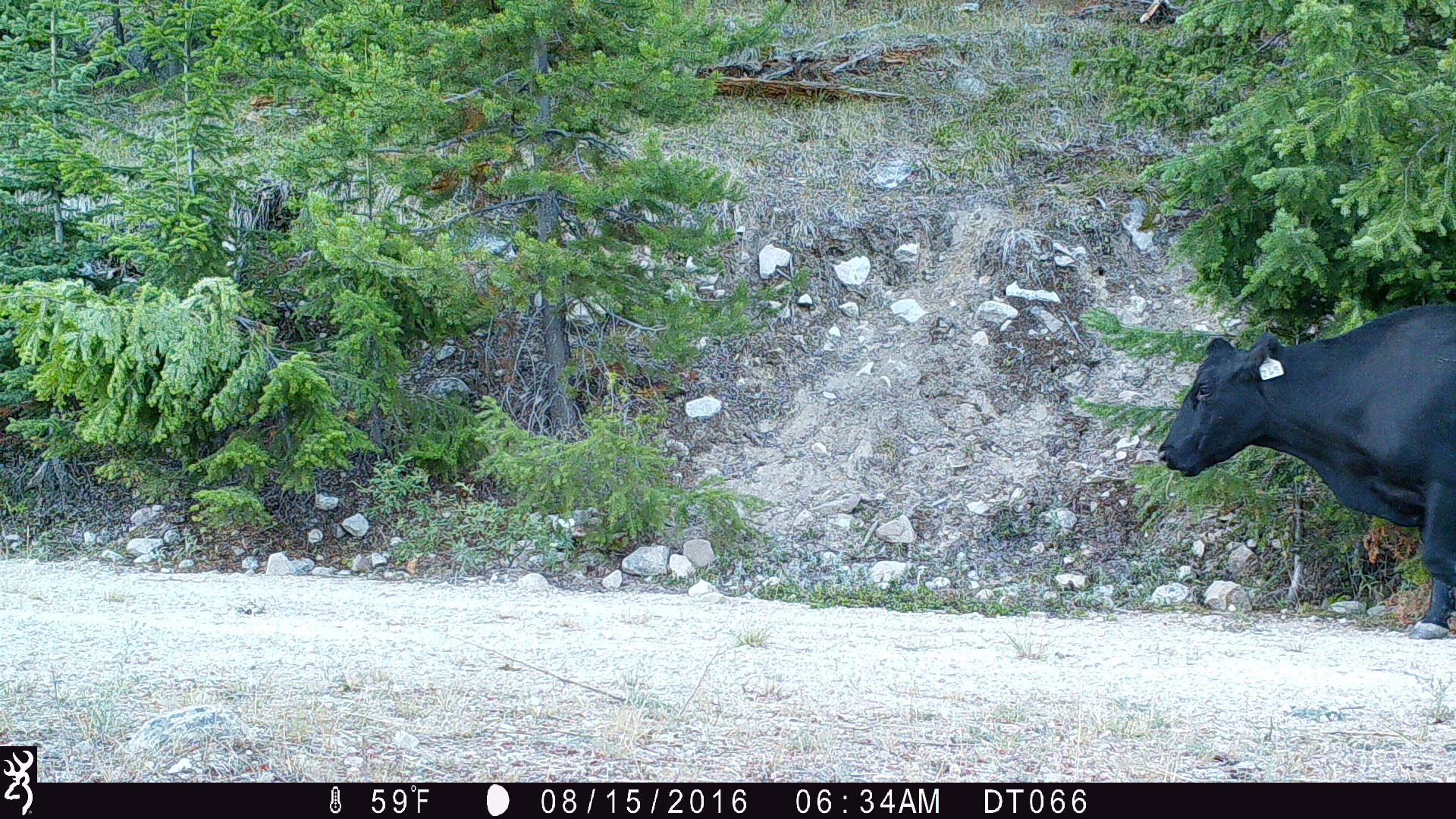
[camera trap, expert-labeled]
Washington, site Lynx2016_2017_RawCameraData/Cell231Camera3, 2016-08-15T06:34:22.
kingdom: Animalia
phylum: Chordata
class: Mammalia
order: Artiodactyla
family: Bovidae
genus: Bos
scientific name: Bos taurus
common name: domestic cattle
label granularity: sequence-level